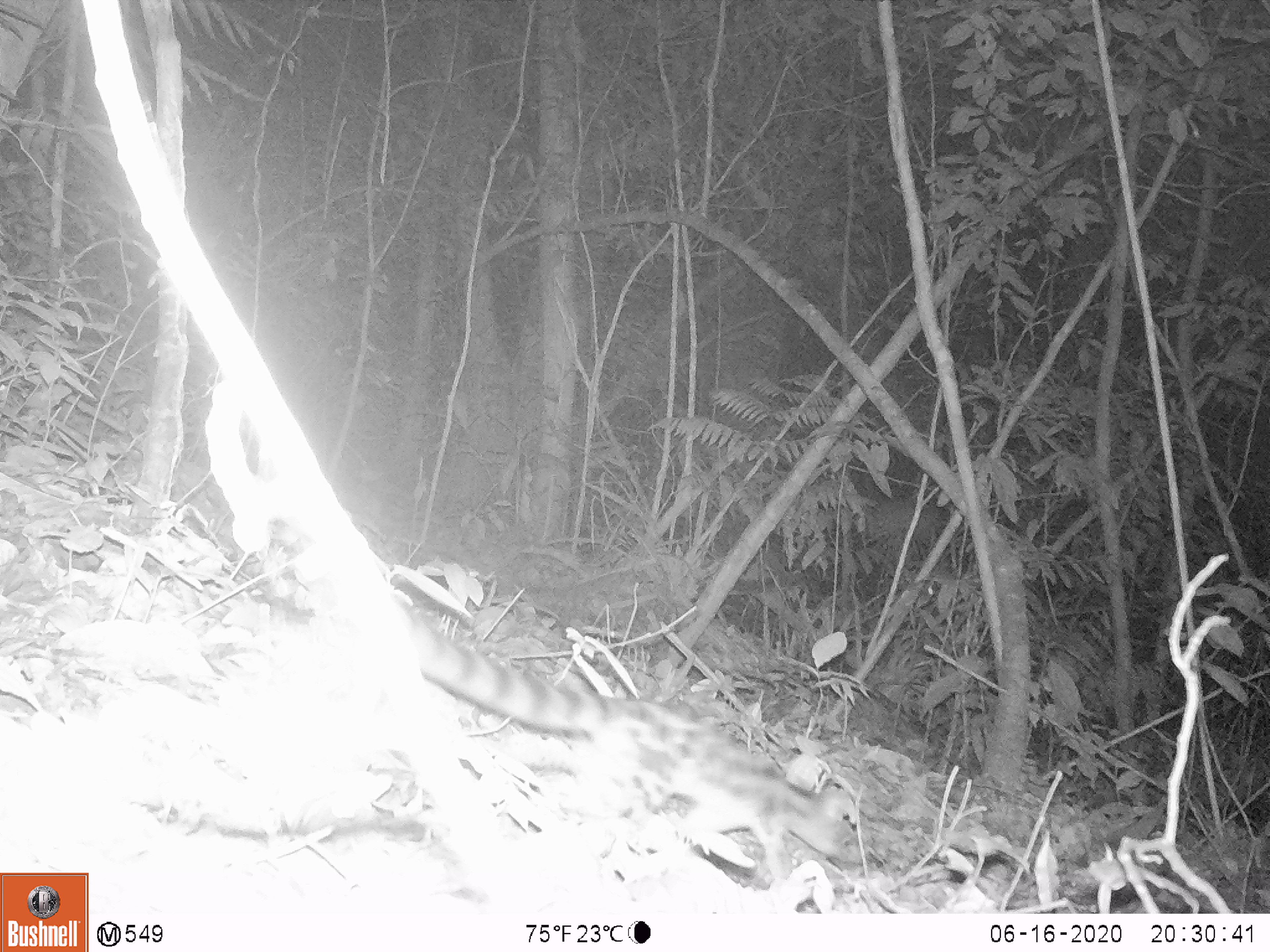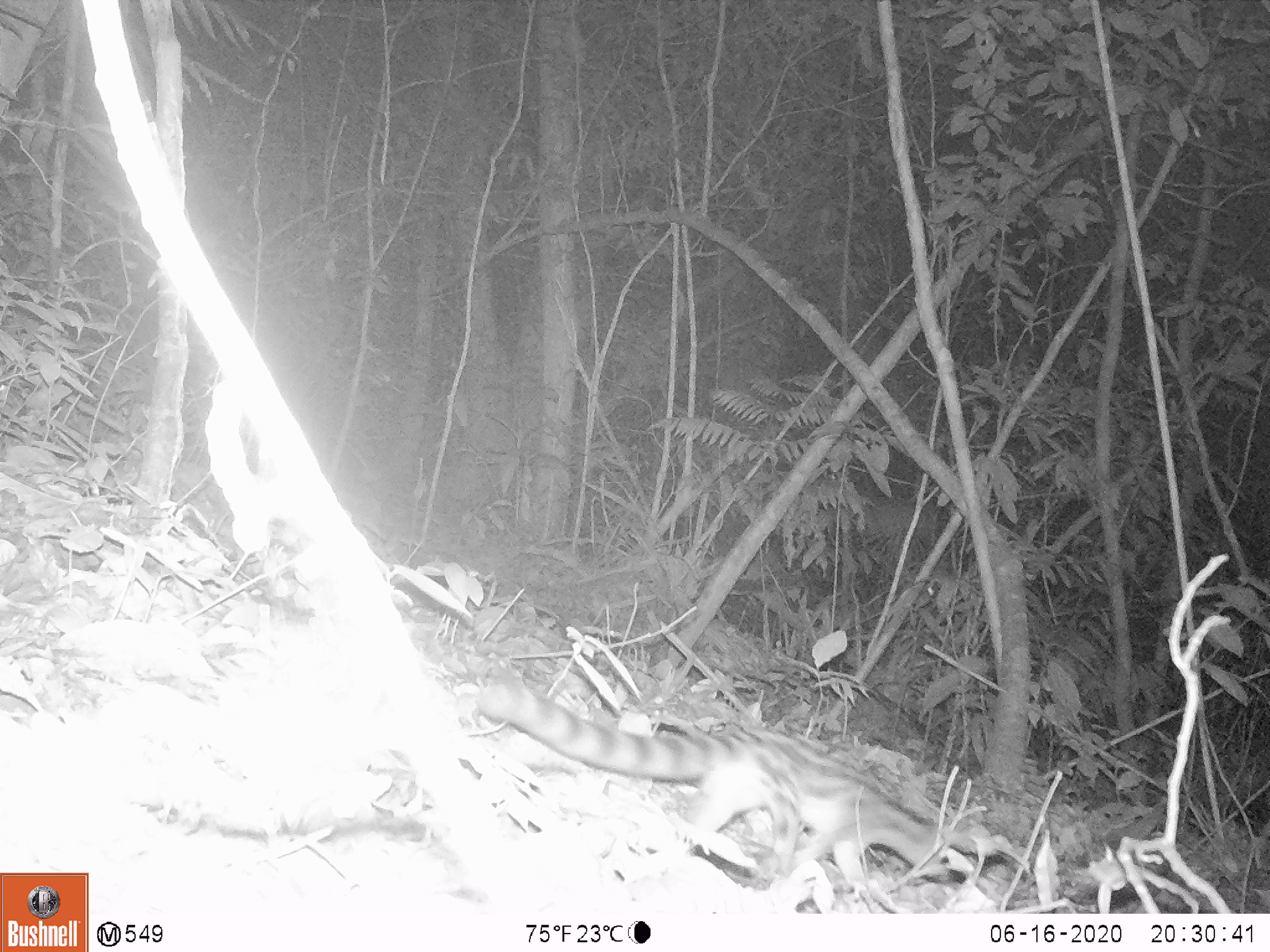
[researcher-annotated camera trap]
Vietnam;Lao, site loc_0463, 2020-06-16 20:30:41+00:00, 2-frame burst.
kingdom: Animalia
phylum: Chordata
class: Mammalia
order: Carnivora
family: Prionodontidae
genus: Prionodon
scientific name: Prionodon pardicolor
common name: spotted linsang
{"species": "spotted linsang (Prionodon pardicolor)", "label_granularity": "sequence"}